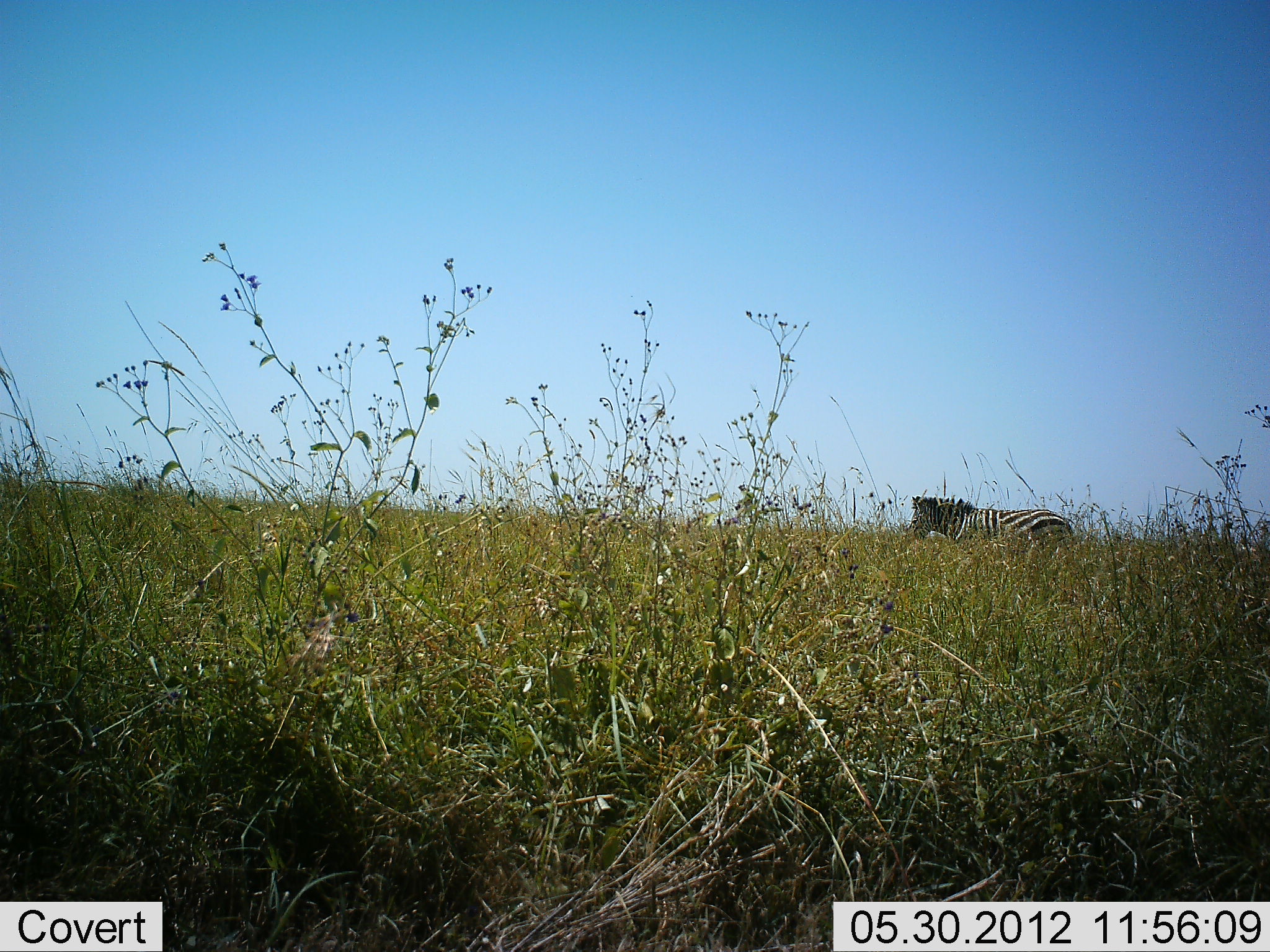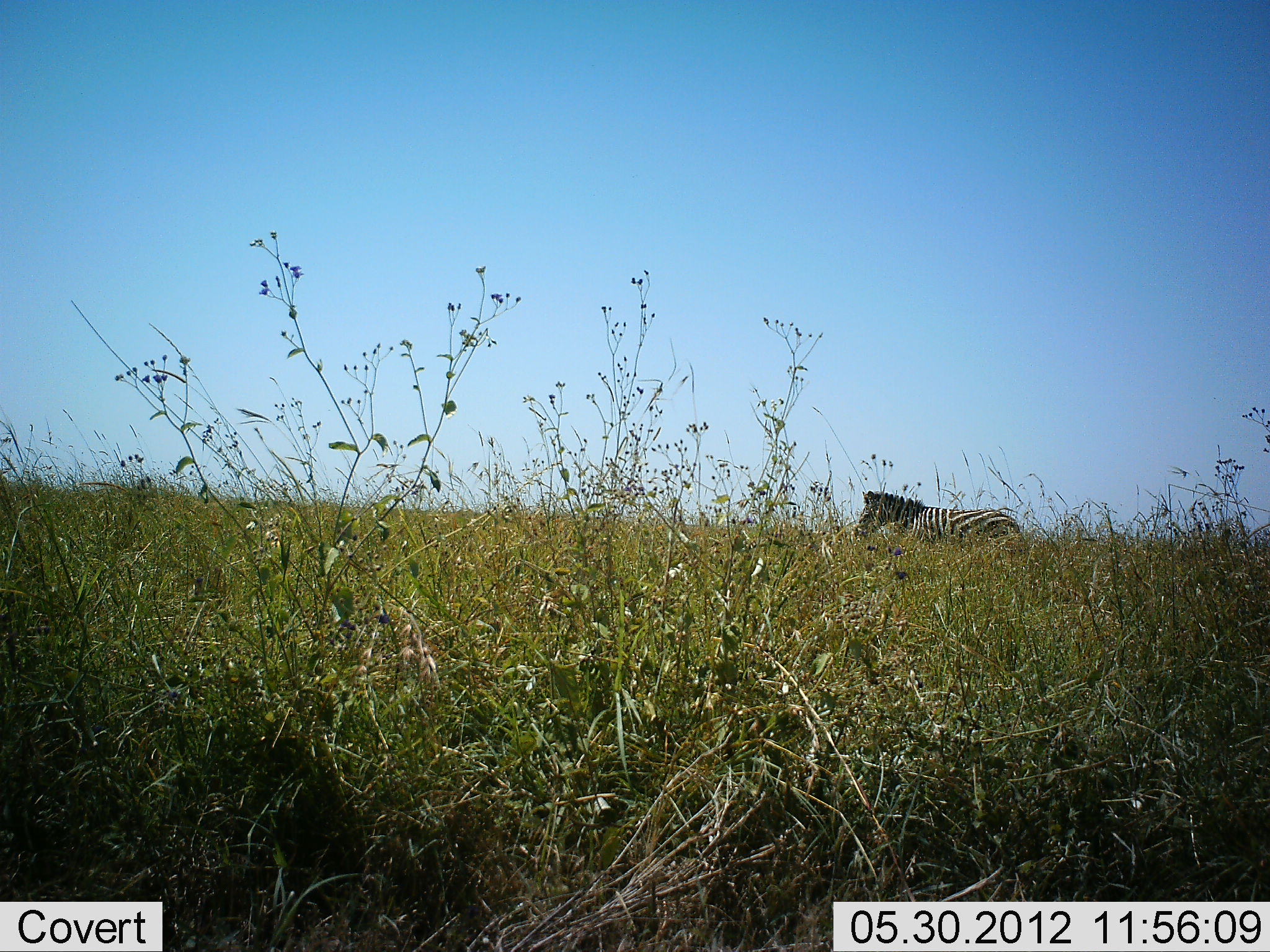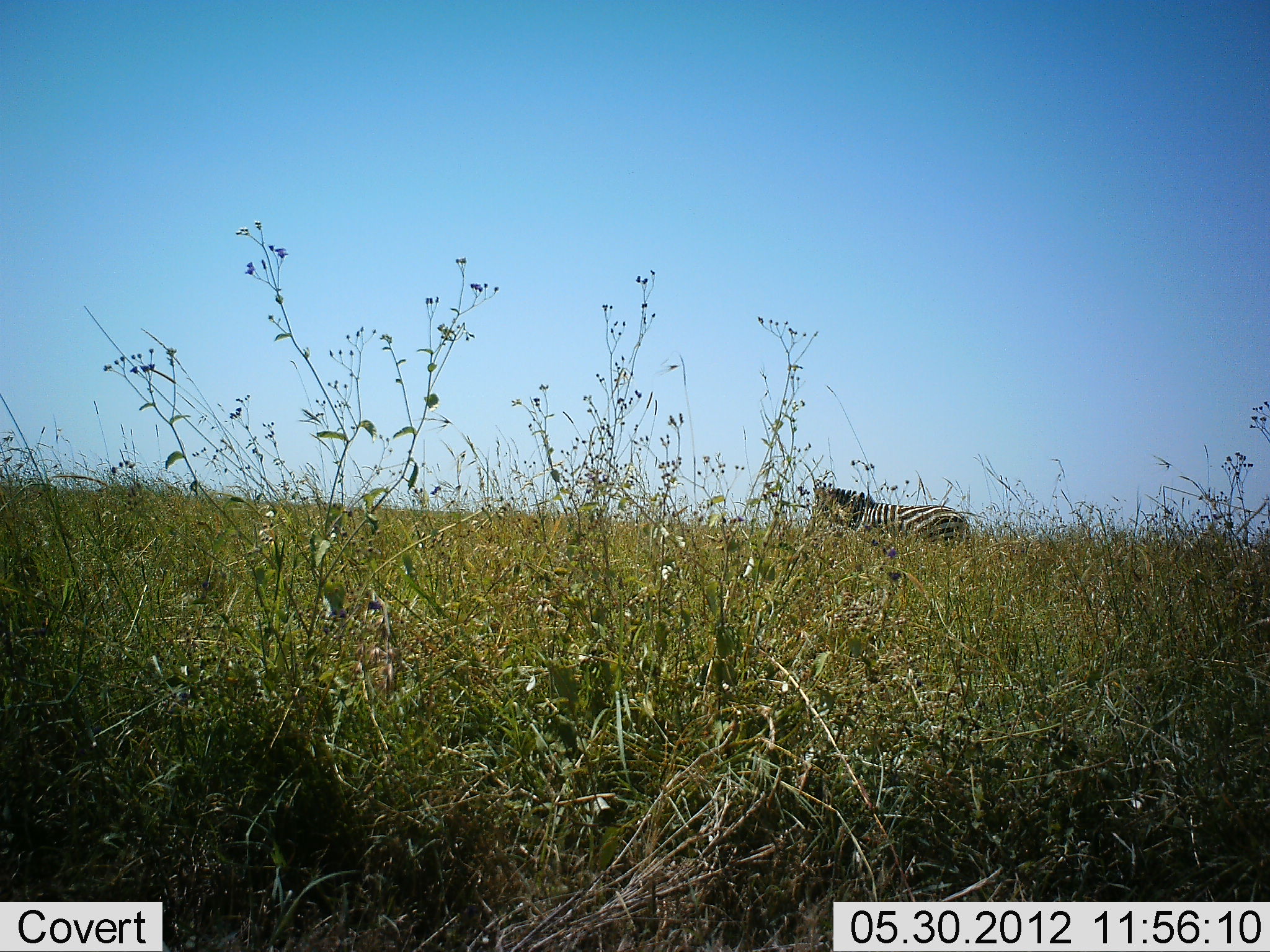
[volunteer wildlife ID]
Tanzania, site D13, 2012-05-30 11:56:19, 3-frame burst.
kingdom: Animalia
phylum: Chordata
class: Mammalia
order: Perissodactyla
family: Equidae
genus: Equus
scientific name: Equus quagga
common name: plains zebra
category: zebra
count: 1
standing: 0%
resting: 0%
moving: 100%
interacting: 0%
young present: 0%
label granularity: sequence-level